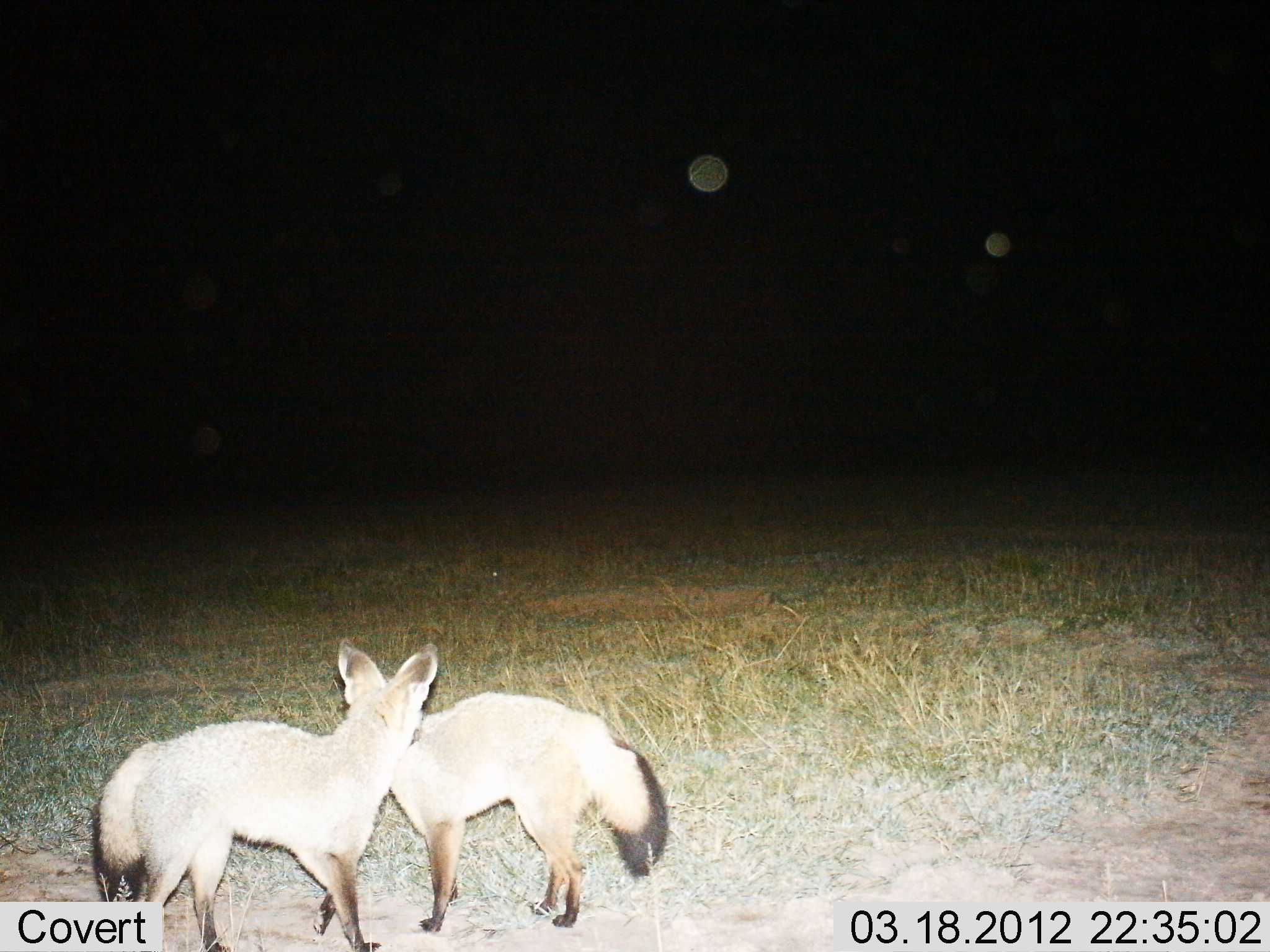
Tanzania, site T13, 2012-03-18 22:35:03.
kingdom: Animalia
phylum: Chordata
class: Mammalia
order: Carnivora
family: Canidae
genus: Otocyon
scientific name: Otocyon megalotis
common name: bat-eared fox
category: batearedfox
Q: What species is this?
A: Batearedfox (bat-eared fox) (Otocyon megalotis).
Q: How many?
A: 2.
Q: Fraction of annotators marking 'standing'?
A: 76%.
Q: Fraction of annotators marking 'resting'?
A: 0%.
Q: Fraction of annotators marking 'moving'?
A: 0%.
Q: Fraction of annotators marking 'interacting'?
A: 28%.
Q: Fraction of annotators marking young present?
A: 0%.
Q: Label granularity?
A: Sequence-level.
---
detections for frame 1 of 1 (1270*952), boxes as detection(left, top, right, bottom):
animal: detection(94, 636, 441, 952); detection(386, 691, 671, 930)